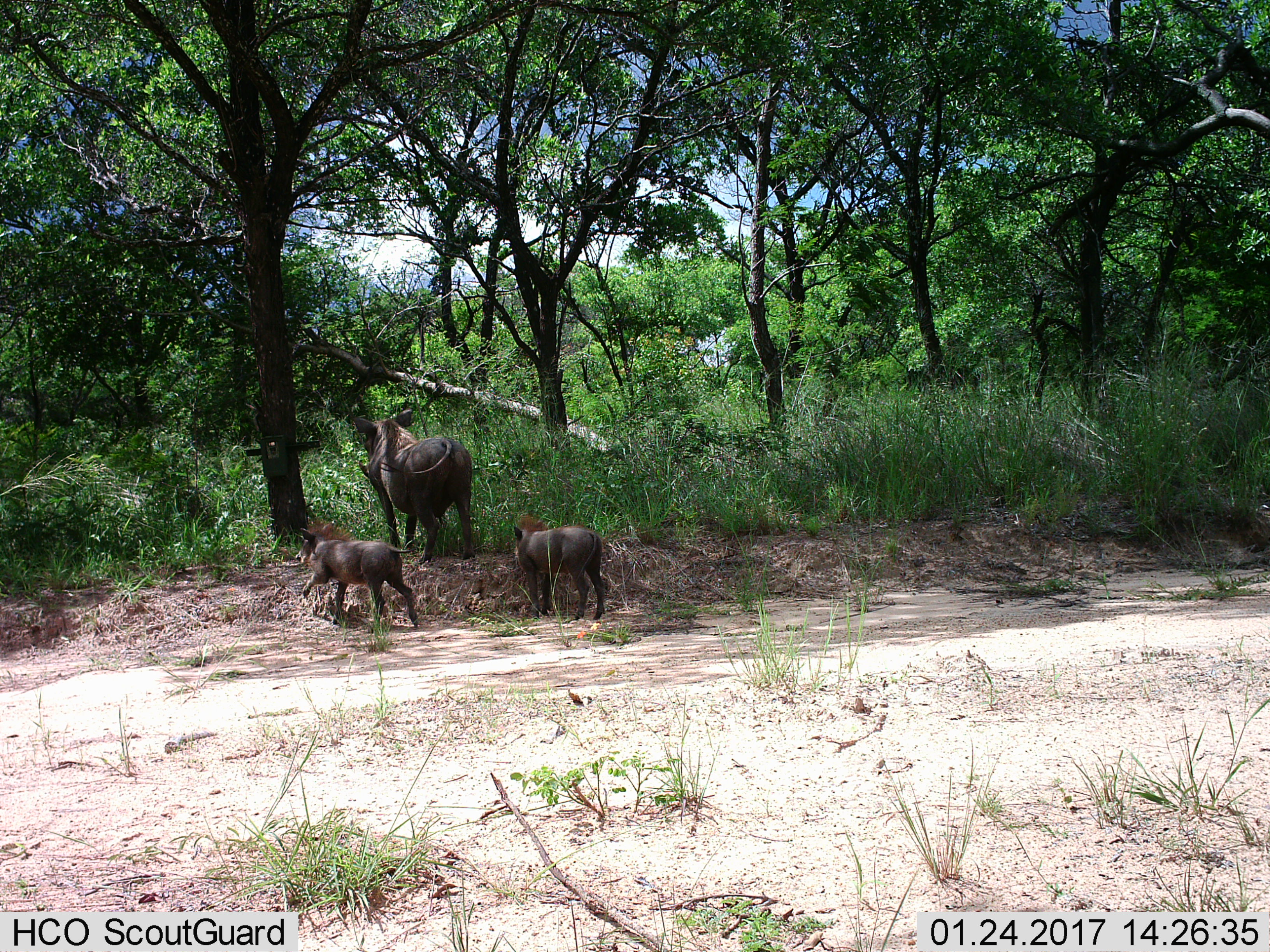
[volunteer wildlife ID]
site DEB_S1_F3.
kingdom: Animalia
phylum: Chordata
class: Mammalia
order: Artiodactyla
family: Suidae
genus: Phacochoerus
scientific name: Phacochoerus africanus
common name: warthog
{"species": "warthog (Phacochoerus africanus)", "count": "3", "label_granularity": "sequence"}